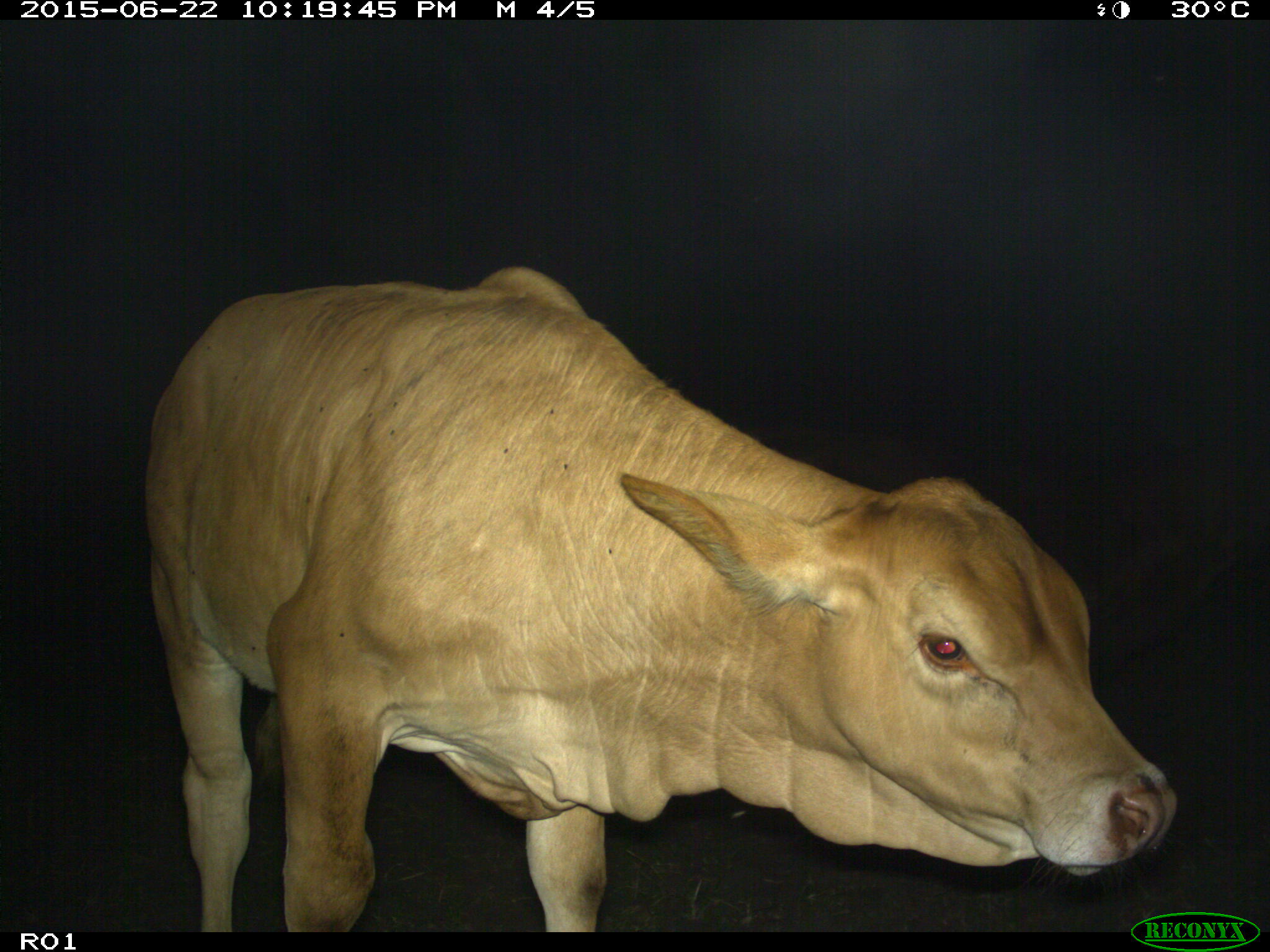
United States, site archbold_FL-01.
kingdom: Animalia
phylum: Chordata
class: Mammalia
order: Artiodactyla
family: Bovidae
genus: Bos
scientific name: Bos taurus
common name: domestic cow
Bos taurus (domestic cow).